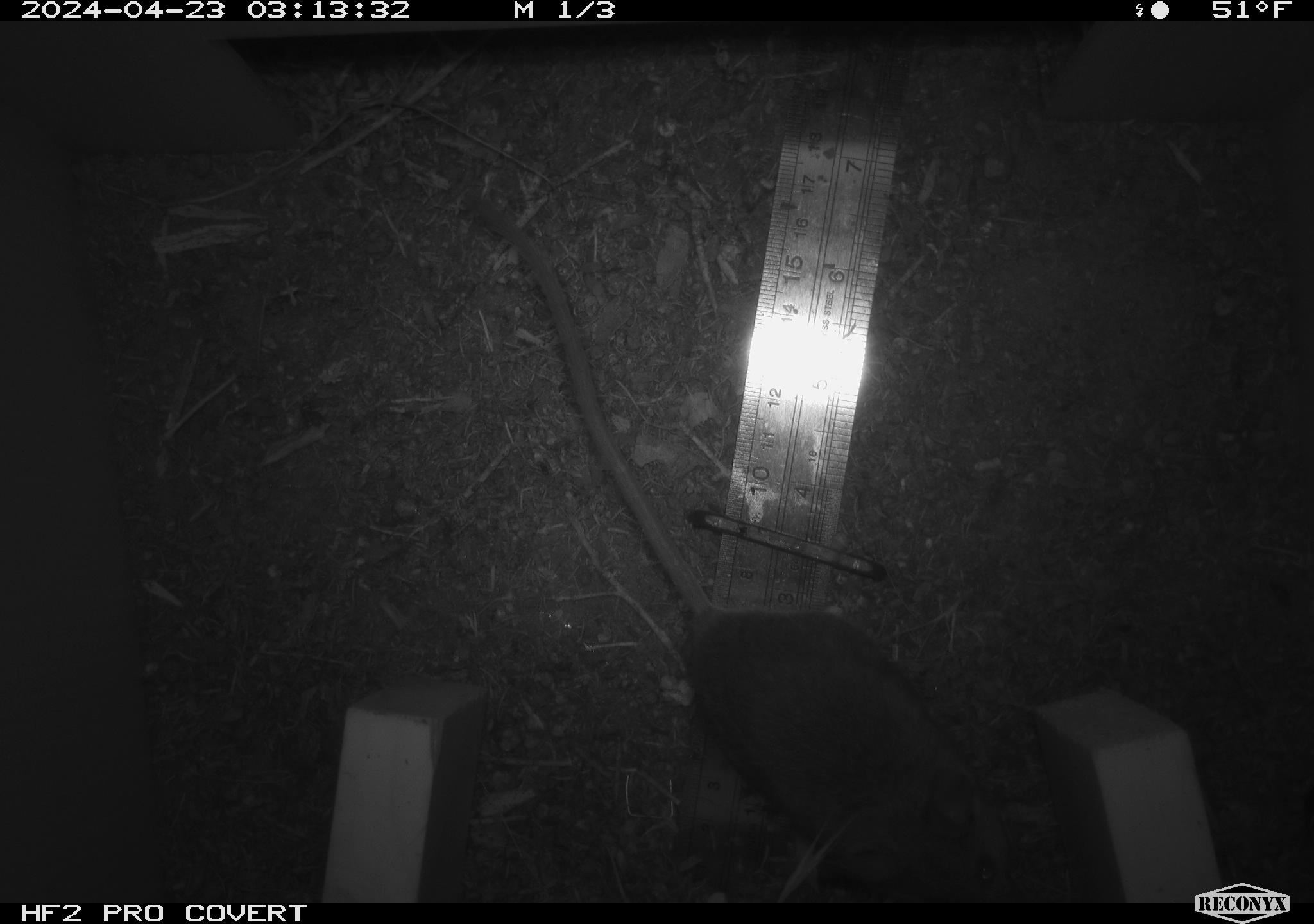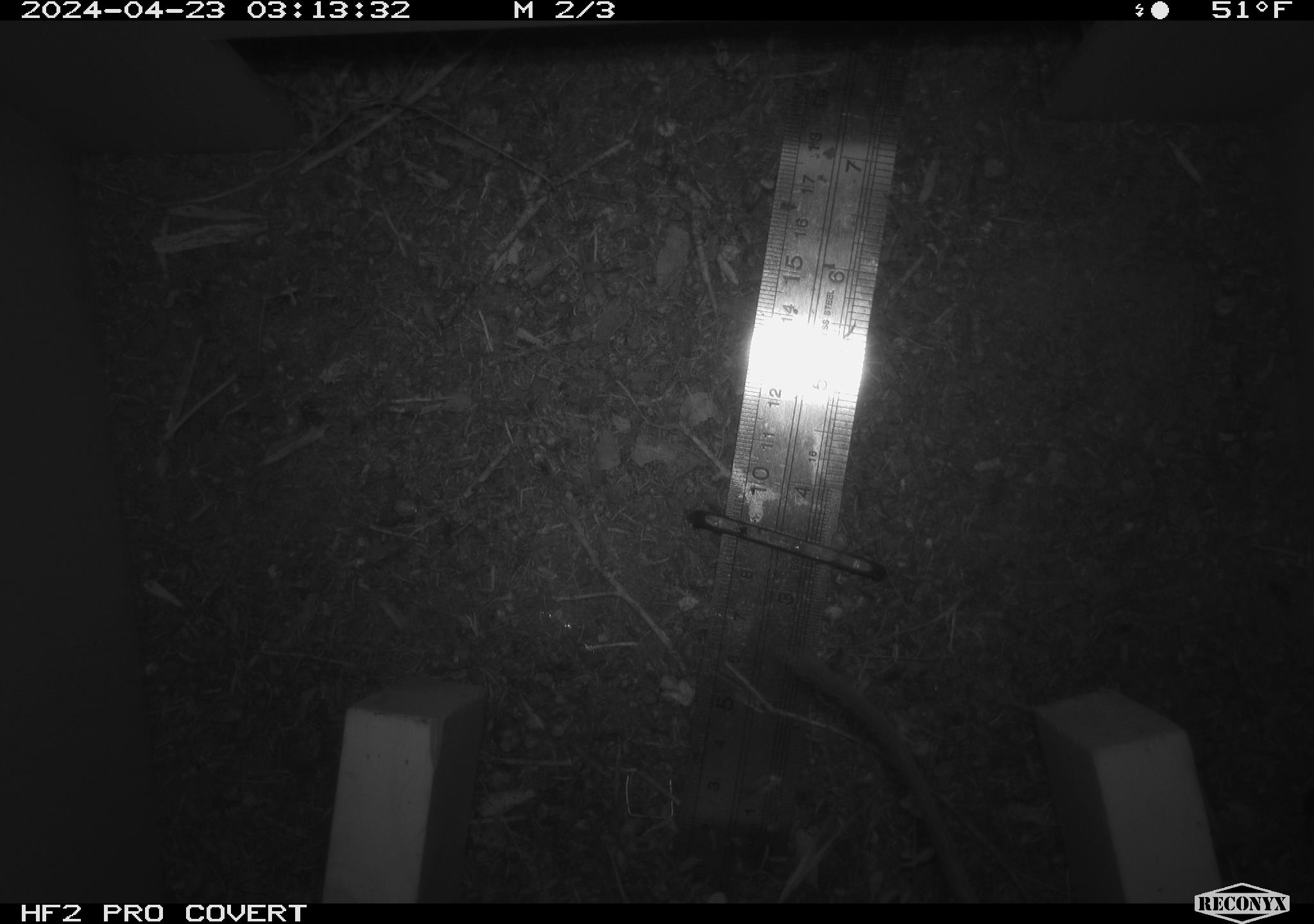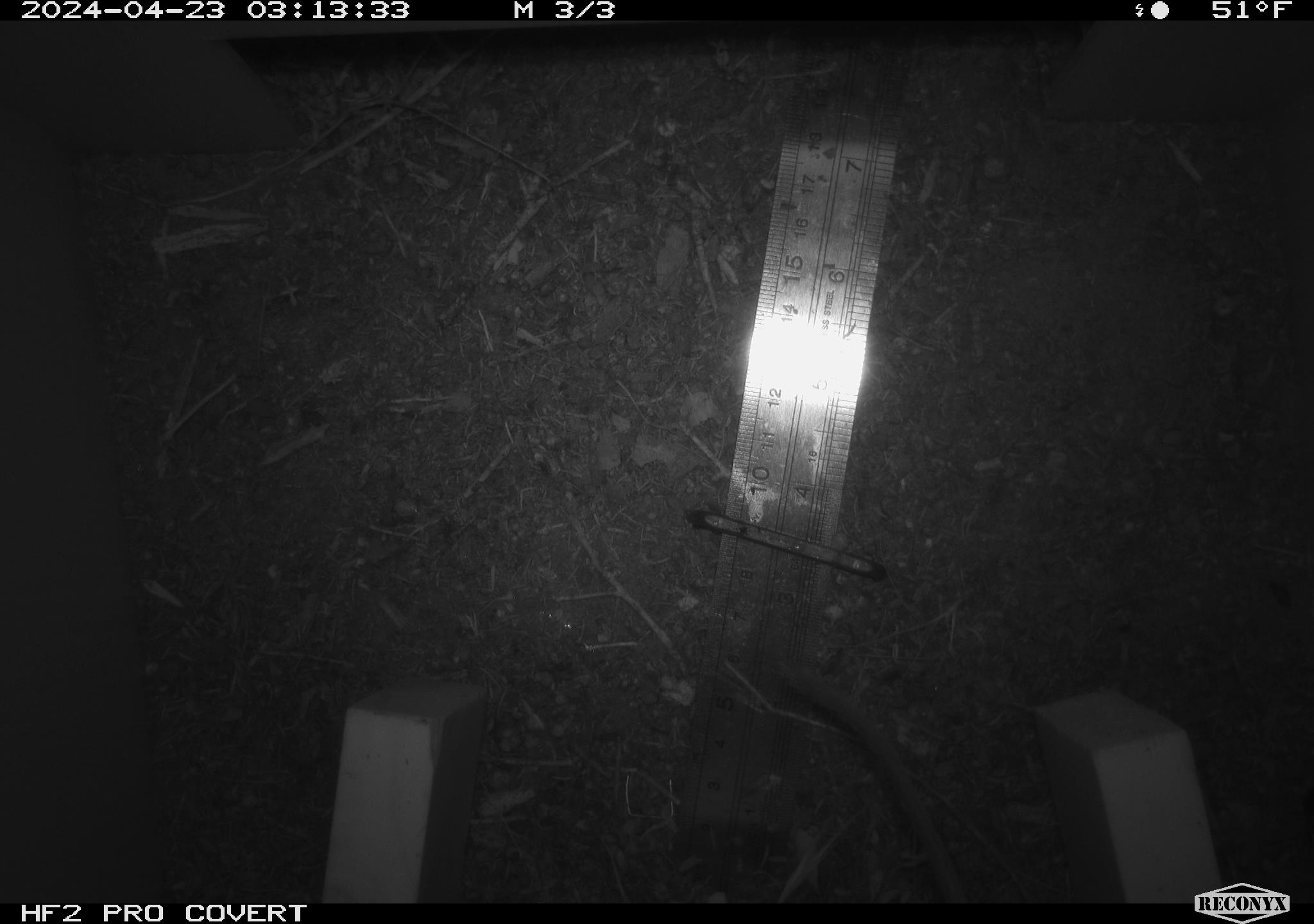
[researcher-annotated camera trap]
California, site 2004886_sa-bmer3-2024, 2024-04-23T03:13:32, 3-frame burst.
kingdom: Animalia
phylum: Chordata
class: Mammalia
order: Rodentia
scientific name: Rodentia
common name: mouse species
Mouse species (Rodentia).